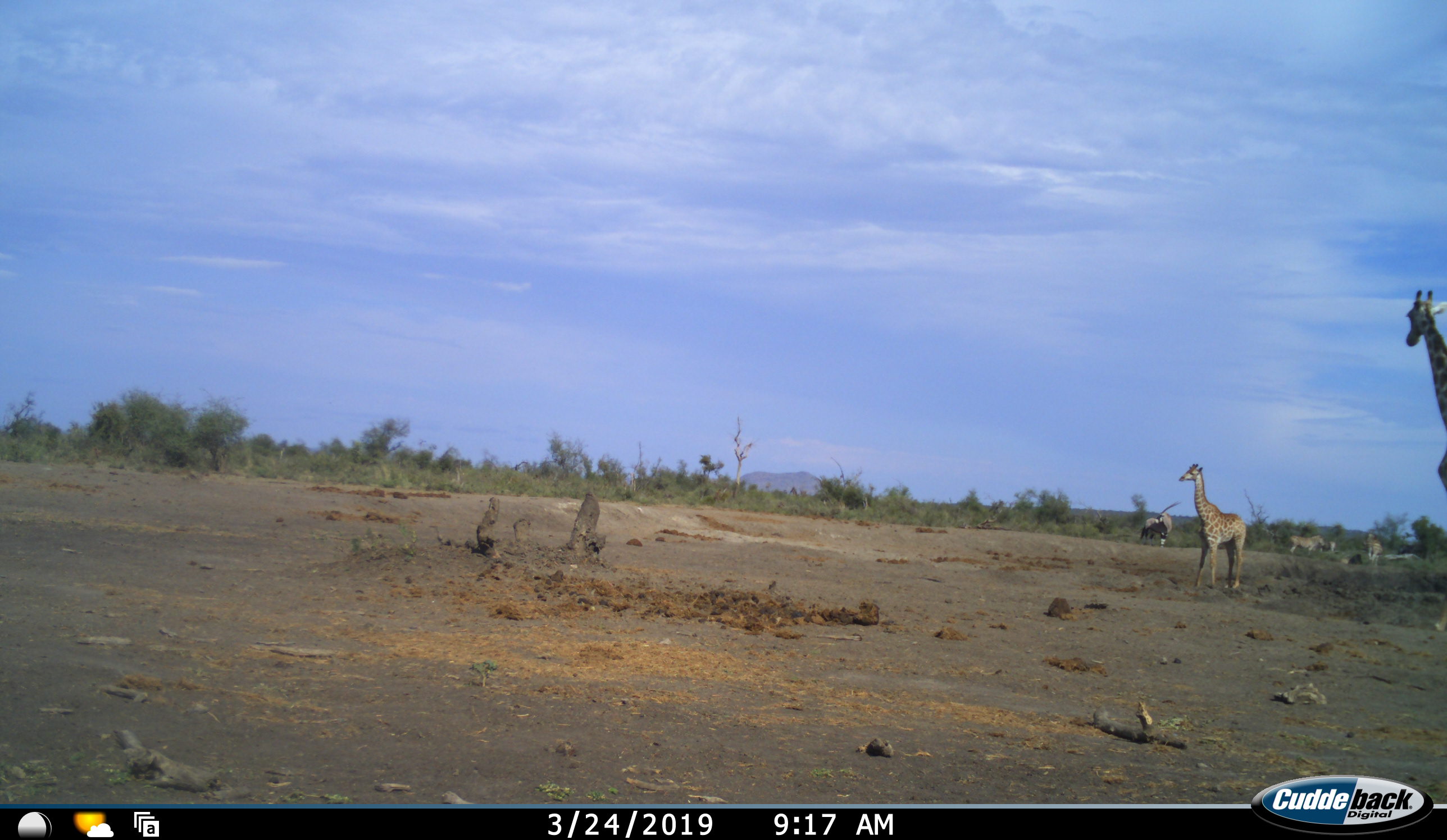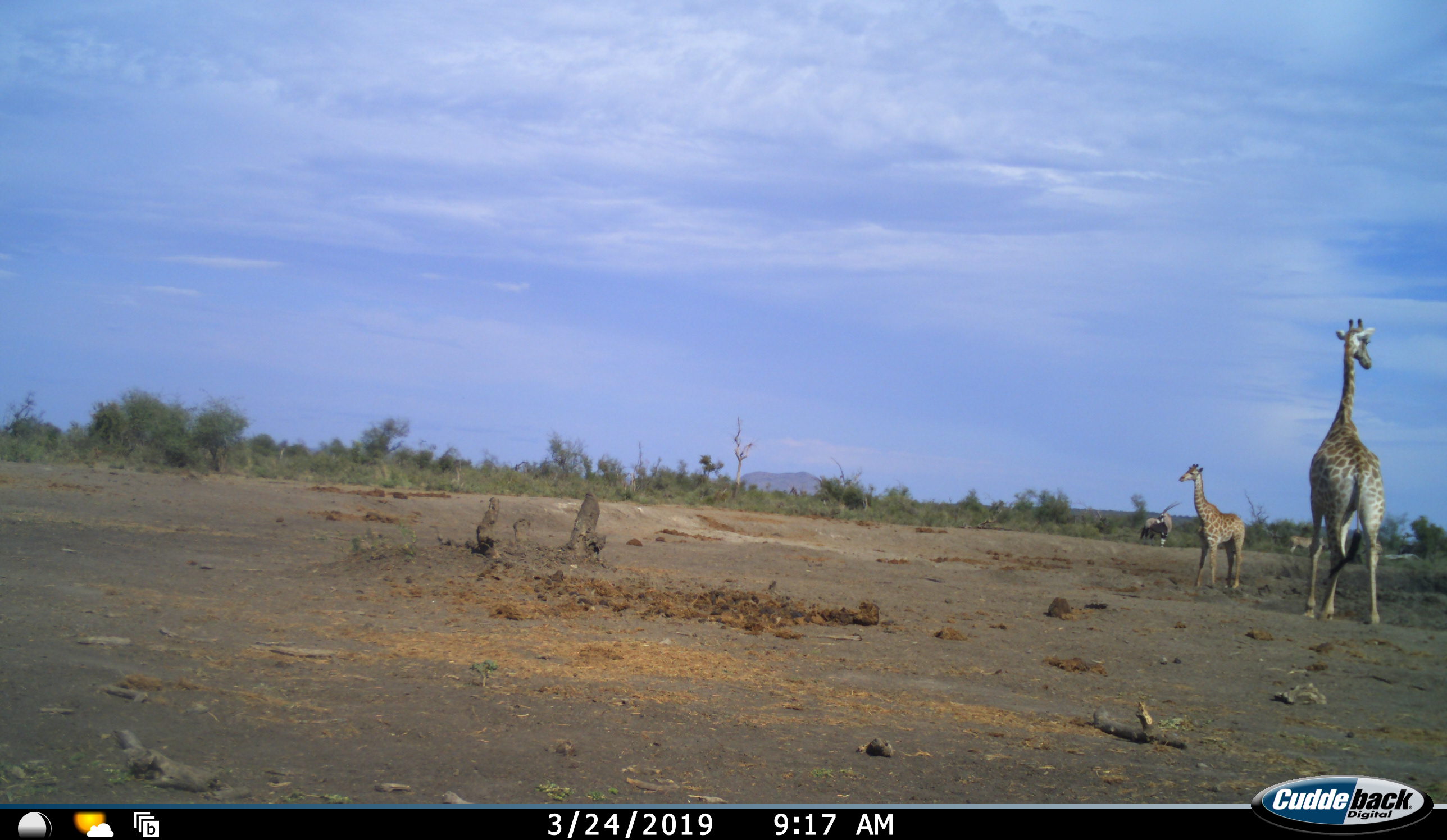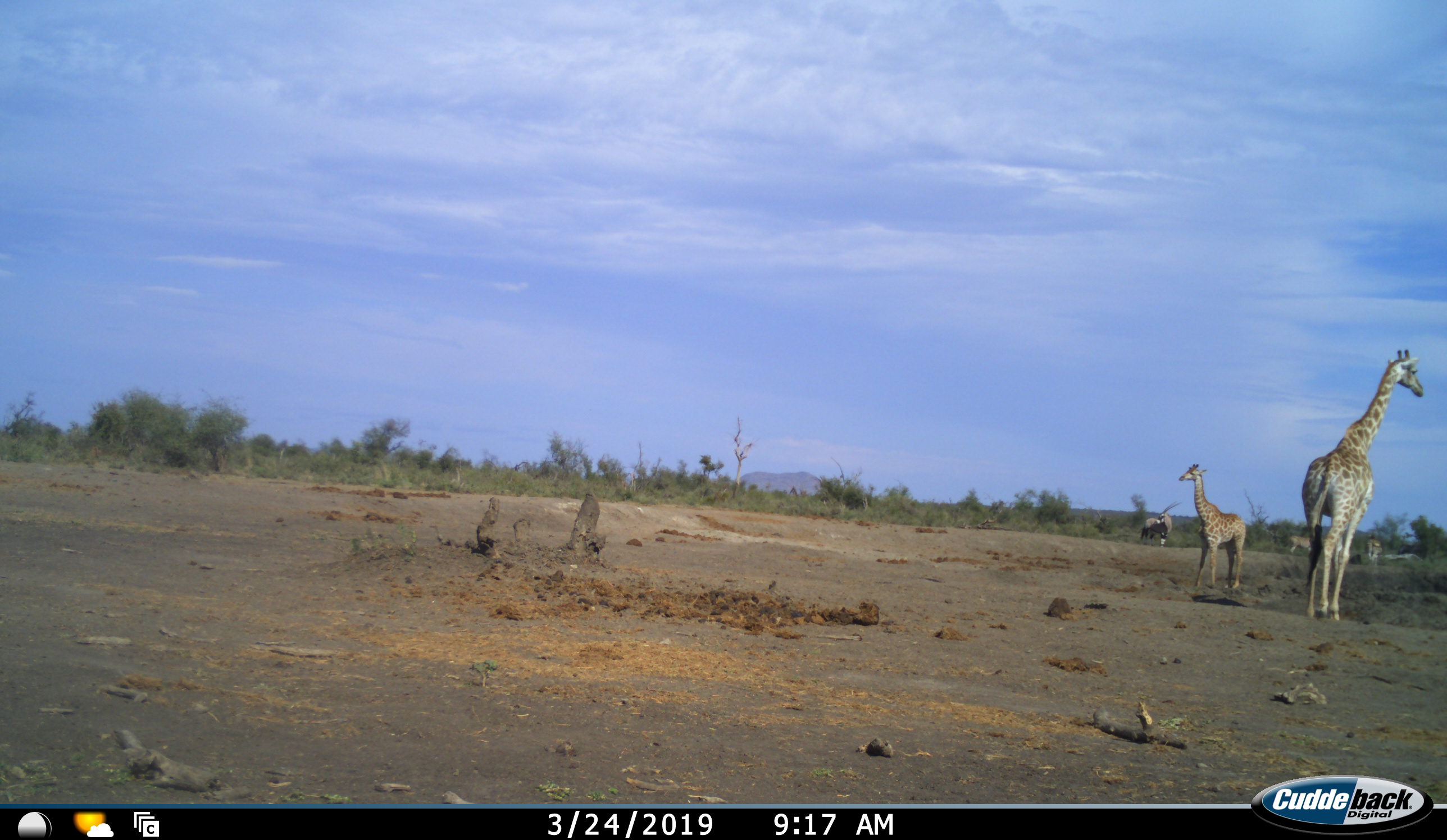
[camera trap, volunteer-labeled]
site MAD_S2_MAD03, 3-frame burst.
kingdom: Animalia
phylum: Chordata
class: Mammalia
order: Artiodactyla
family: Giraffidae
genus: Giraffa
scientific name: Giraffa camelopardalis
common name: giraffe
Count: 2.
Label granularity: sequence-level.